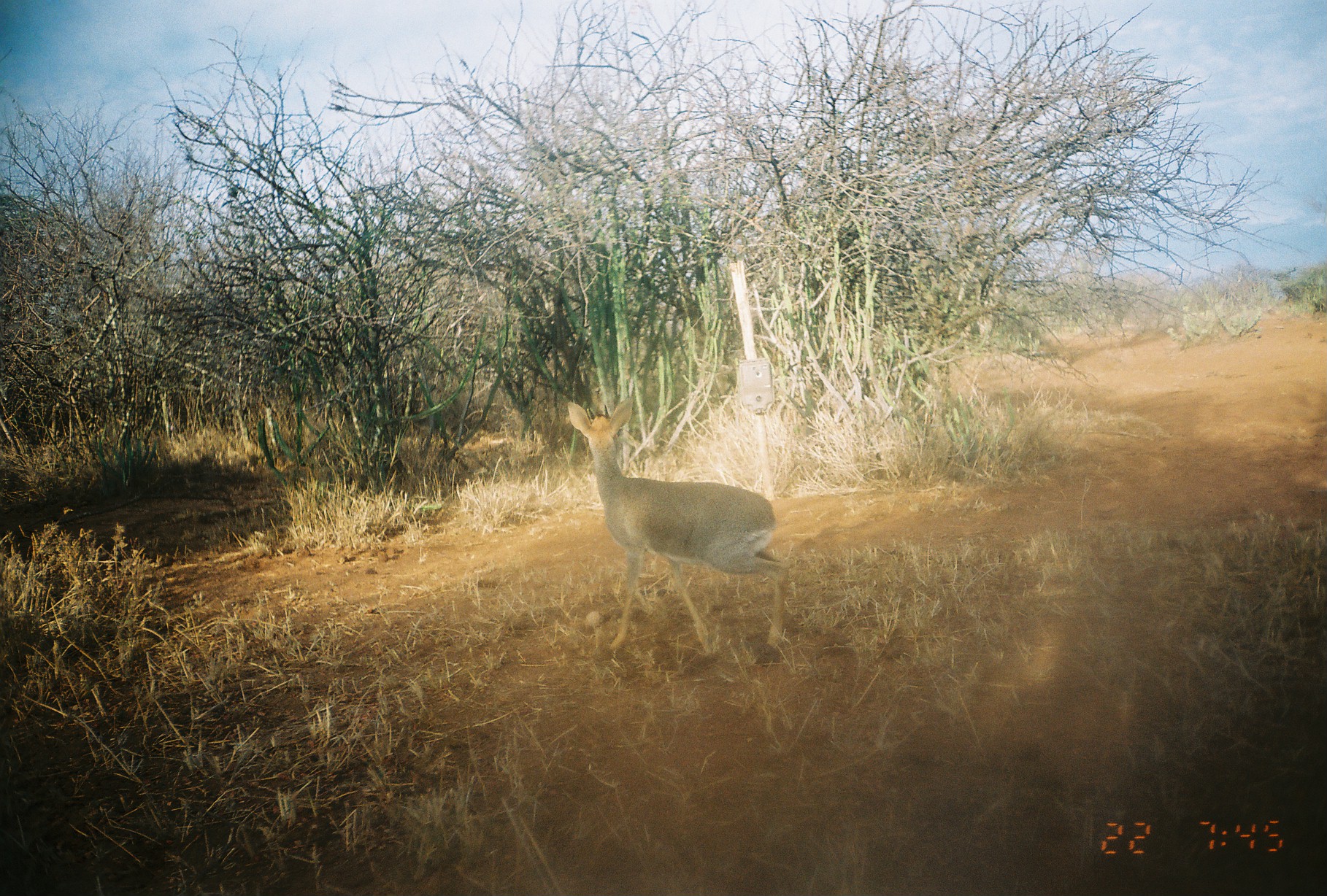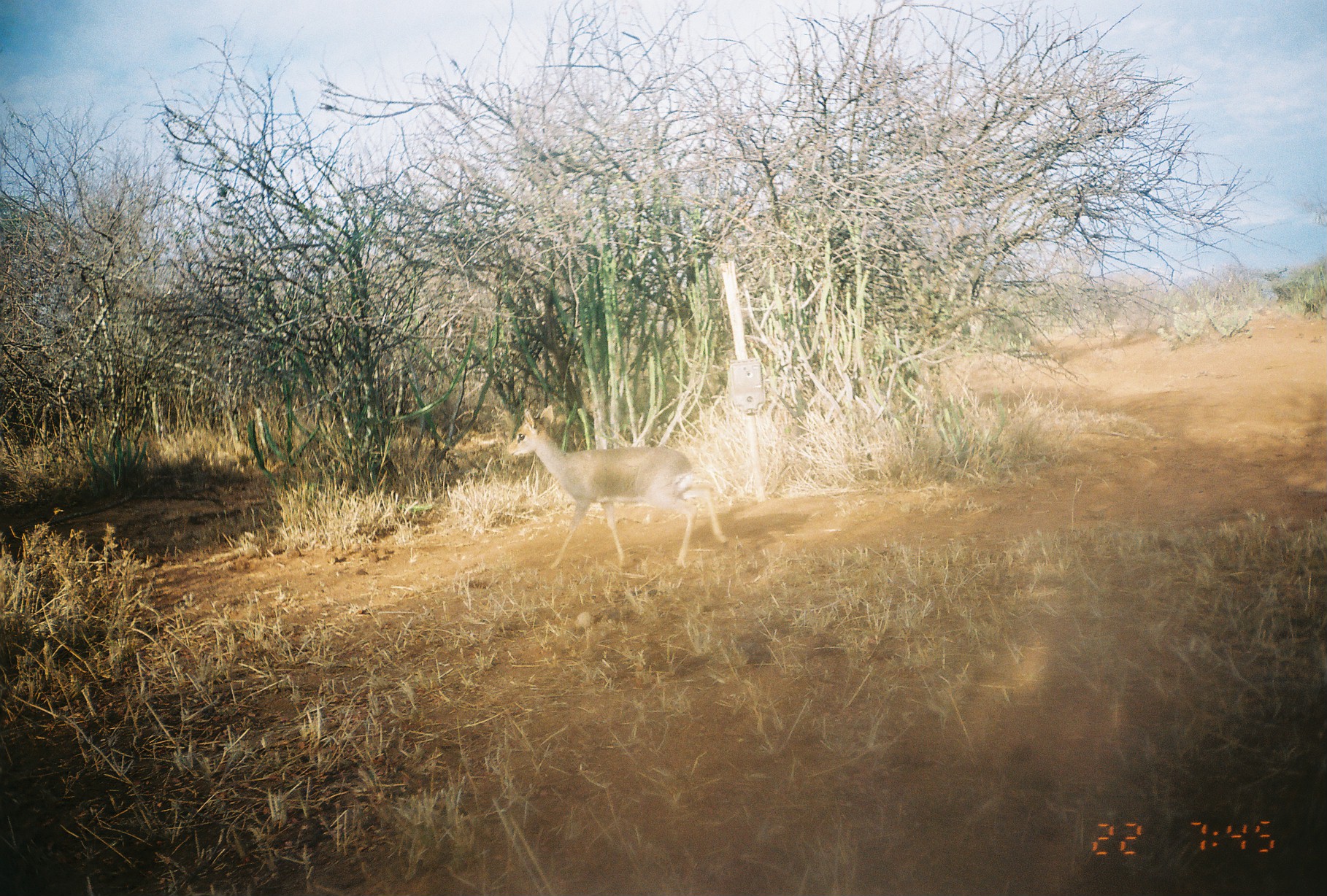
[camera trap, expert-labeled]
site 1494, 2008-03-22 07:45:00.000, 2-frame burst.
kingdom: Animalia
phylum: Chordata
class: Mammalia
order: Artiodactyla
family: Bovidae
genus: Madoqua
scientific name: Madoqua guentheri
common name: günther's dik-dik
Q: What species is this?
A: Madoqua guentheri (günther's dik-dik).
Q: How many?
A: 1.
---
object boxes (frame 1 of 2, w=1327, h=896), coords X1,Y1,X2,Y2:
madoqua guentheri: 566,396,789,655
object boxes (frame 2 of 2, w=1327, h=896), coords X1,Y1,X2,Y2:
madoqua guentheri: 504,404,728,570